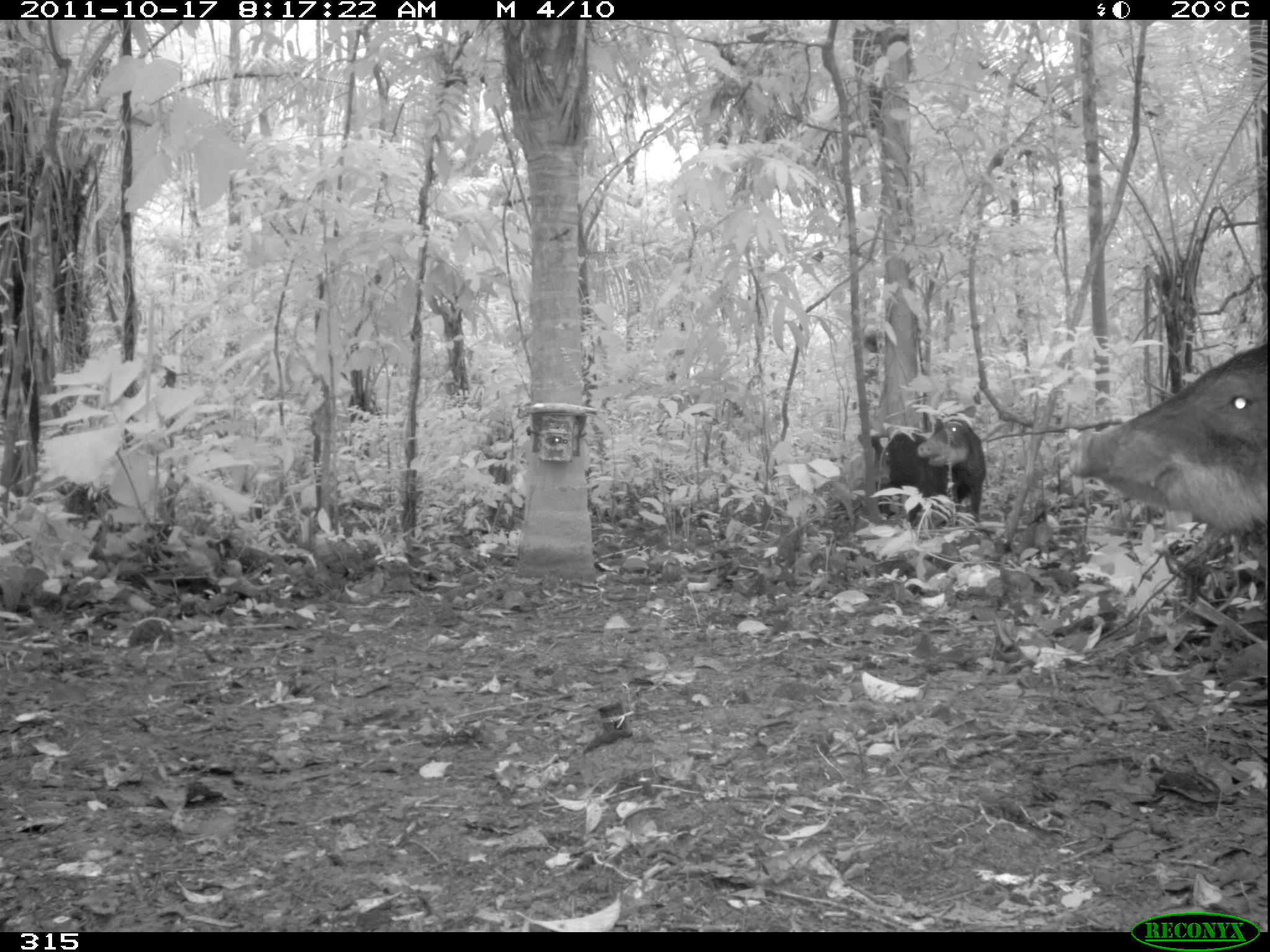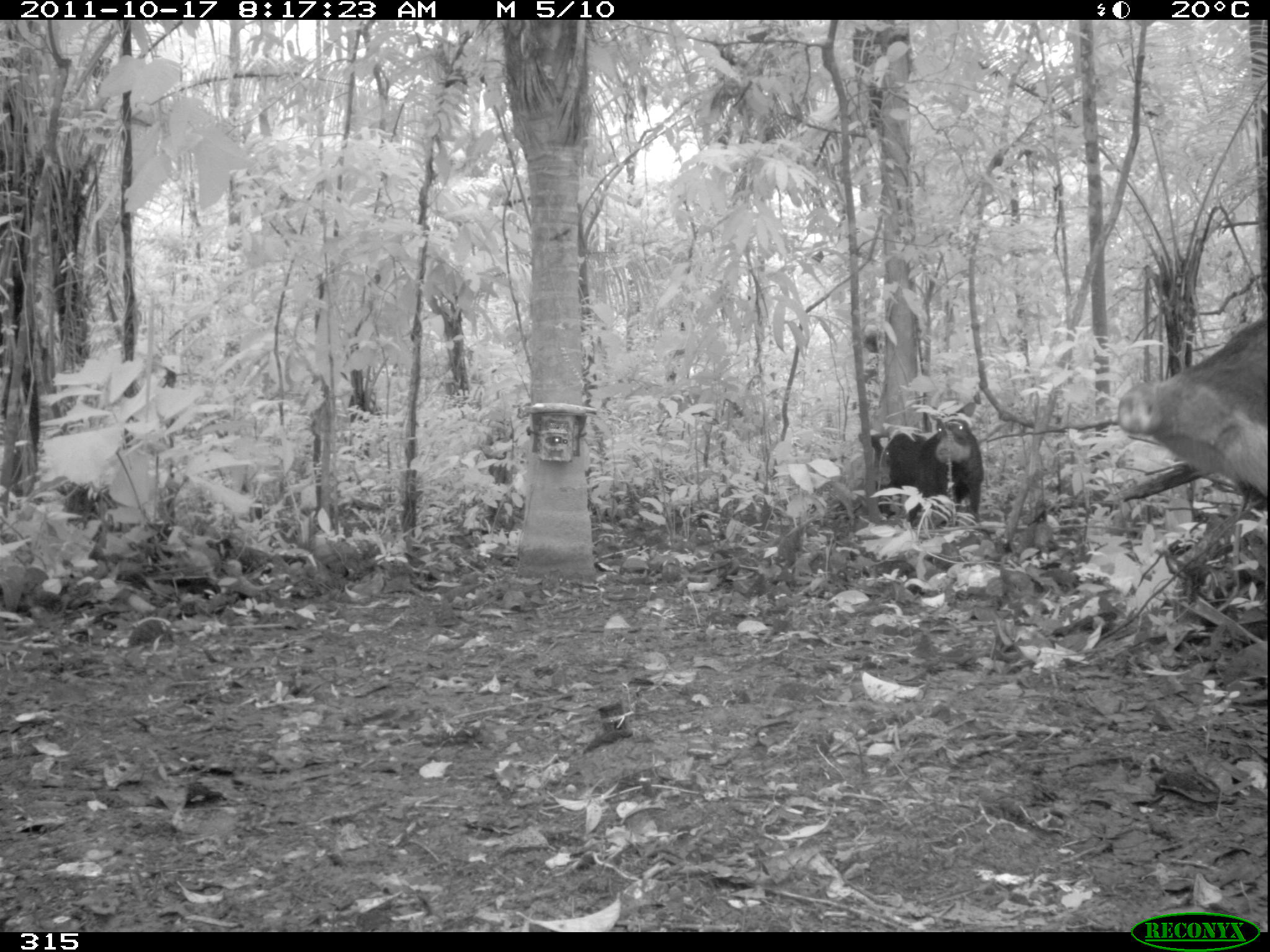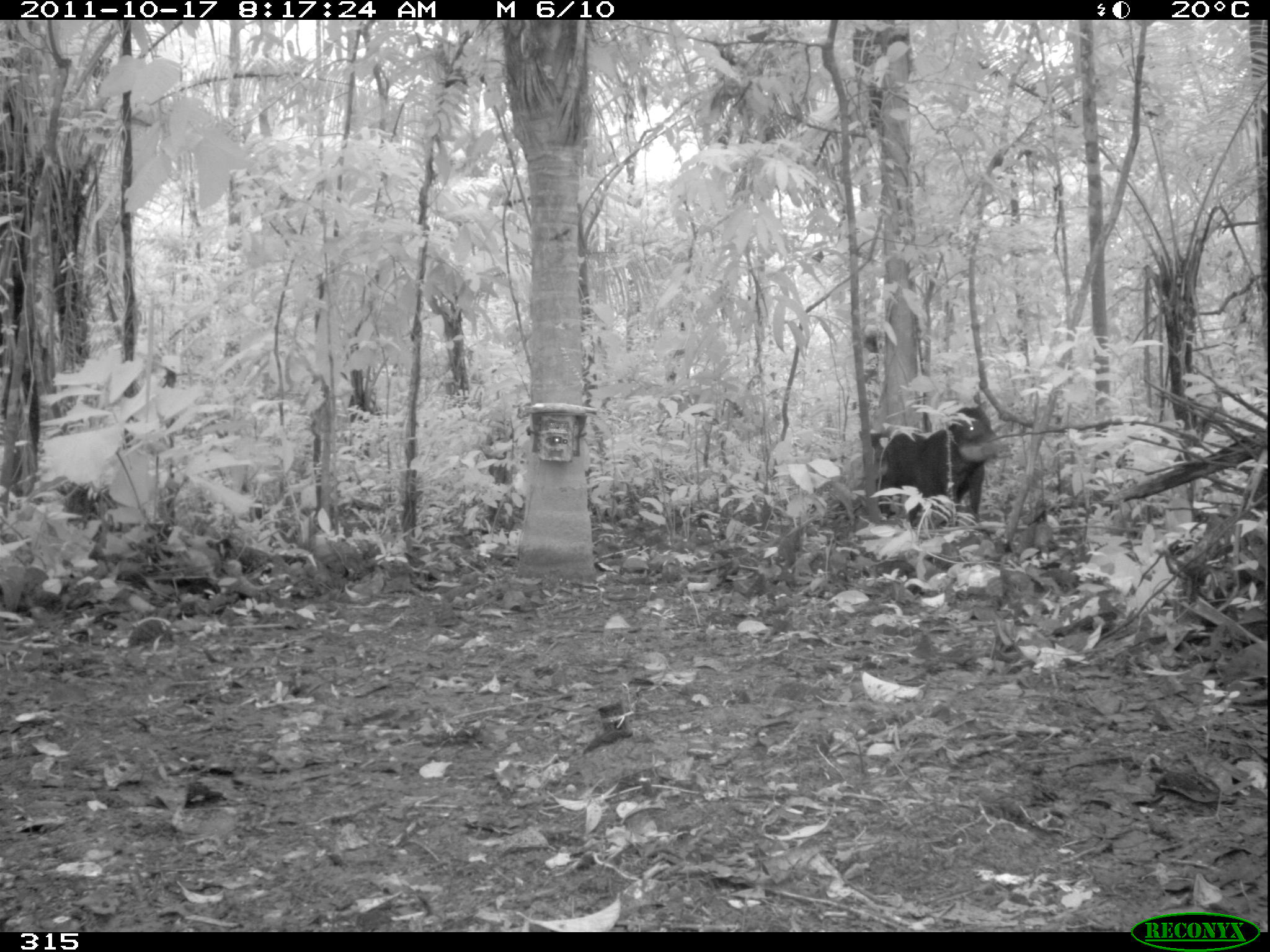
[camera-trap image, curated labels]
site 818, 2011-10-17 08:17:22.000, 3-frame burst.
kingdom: Animalia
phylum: Chordata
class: Mammalia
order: Artiodactyla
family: Tayassuidae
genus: Tayassu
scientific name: Tayassu pecari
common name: white-lipped peccary